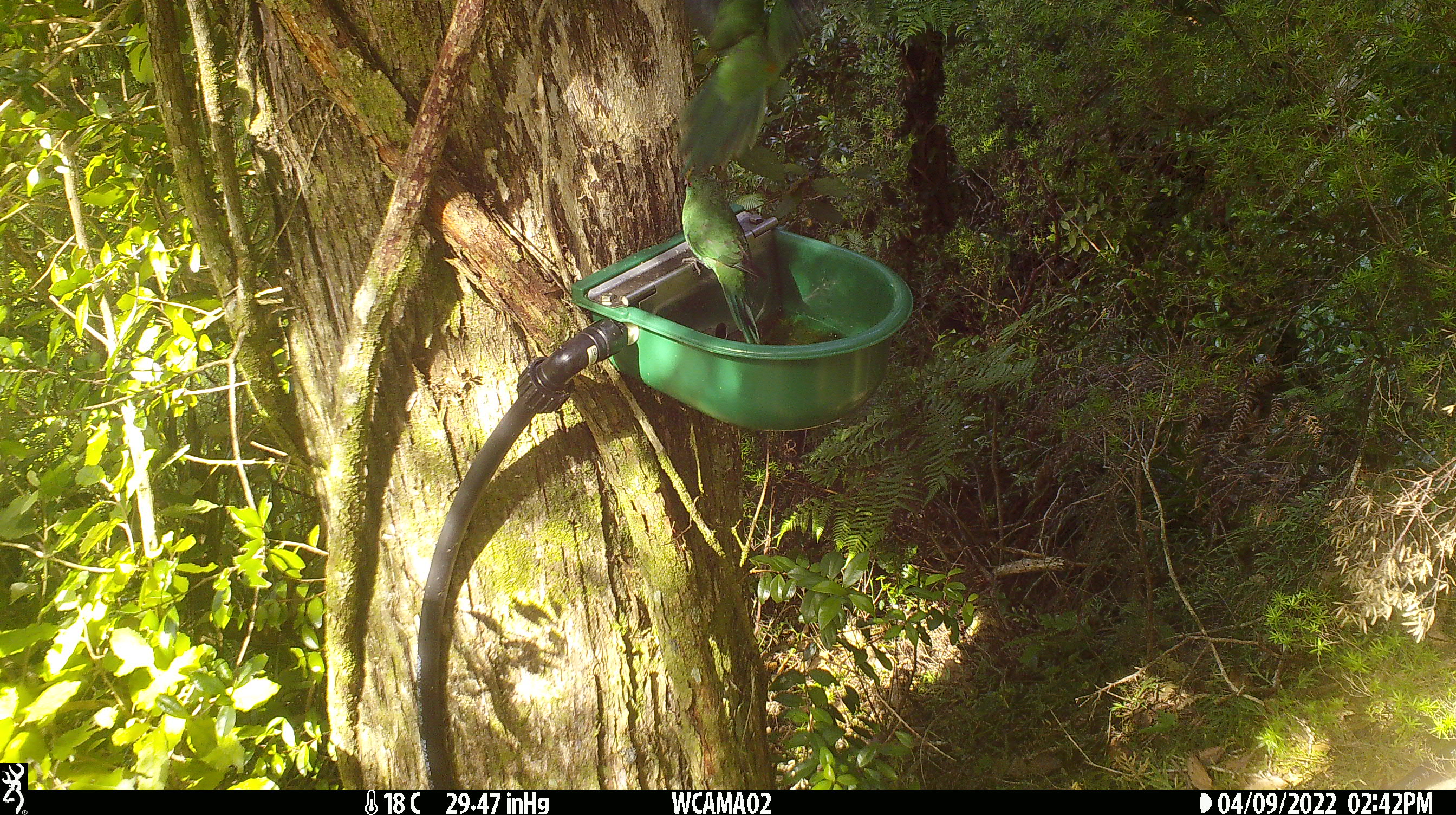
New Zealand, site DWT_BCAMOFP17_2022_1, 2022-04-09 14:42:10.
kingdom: Animalia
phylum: Chordata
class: Aves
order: Psittaciformes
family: Psittaculidae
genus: Cyanoramphus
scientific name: Cyanoramphus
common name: parakeet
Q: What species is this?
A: Parakeet (Cyanoramphus).